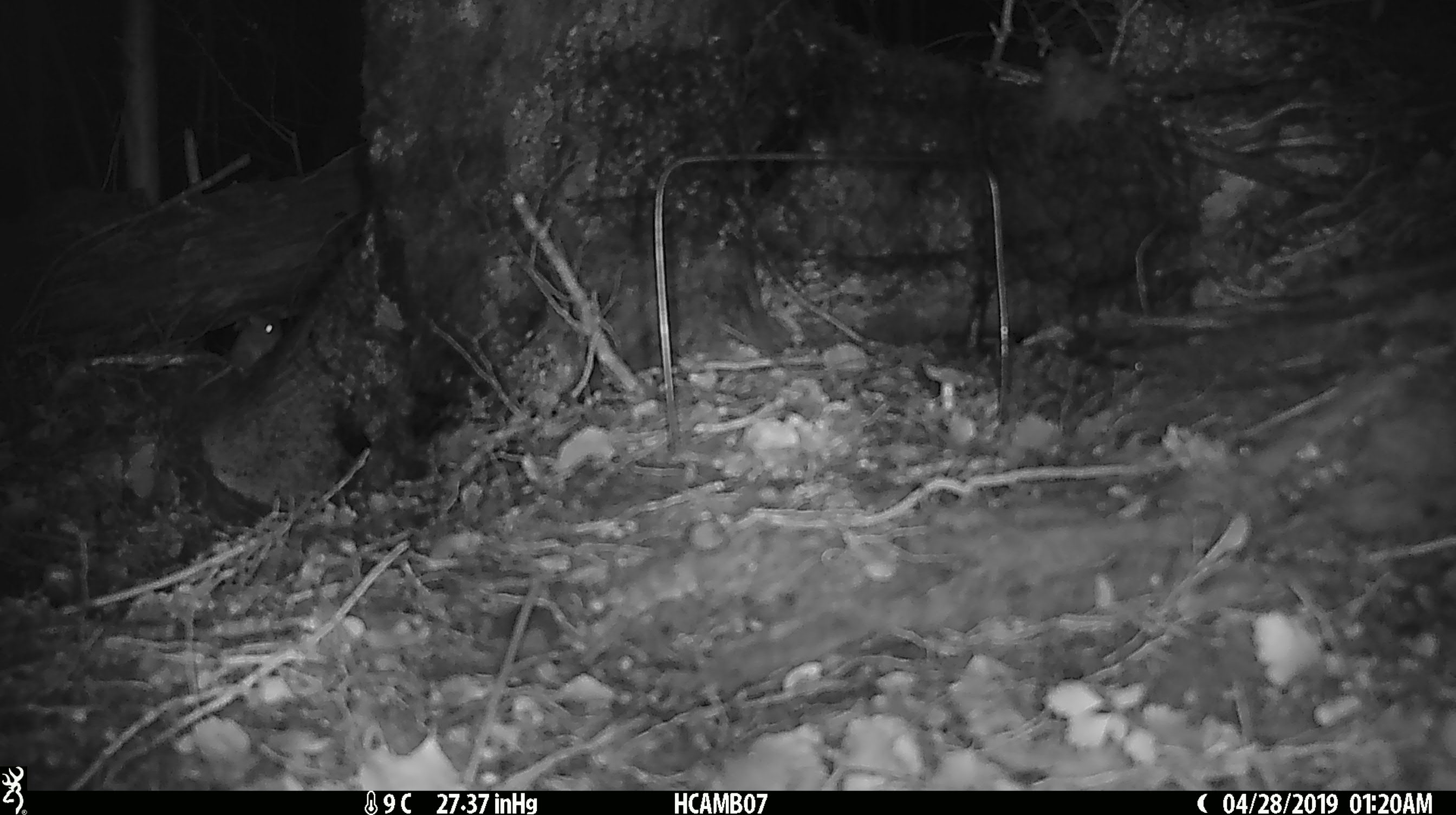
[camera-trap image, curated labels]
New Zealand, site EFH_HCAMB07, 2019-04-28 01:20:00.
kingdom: Animalia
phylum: Chordata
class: Mammalia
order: Rodentia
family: Muridae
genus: Mus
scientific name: Mus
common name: mouse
Mouse (Mus).